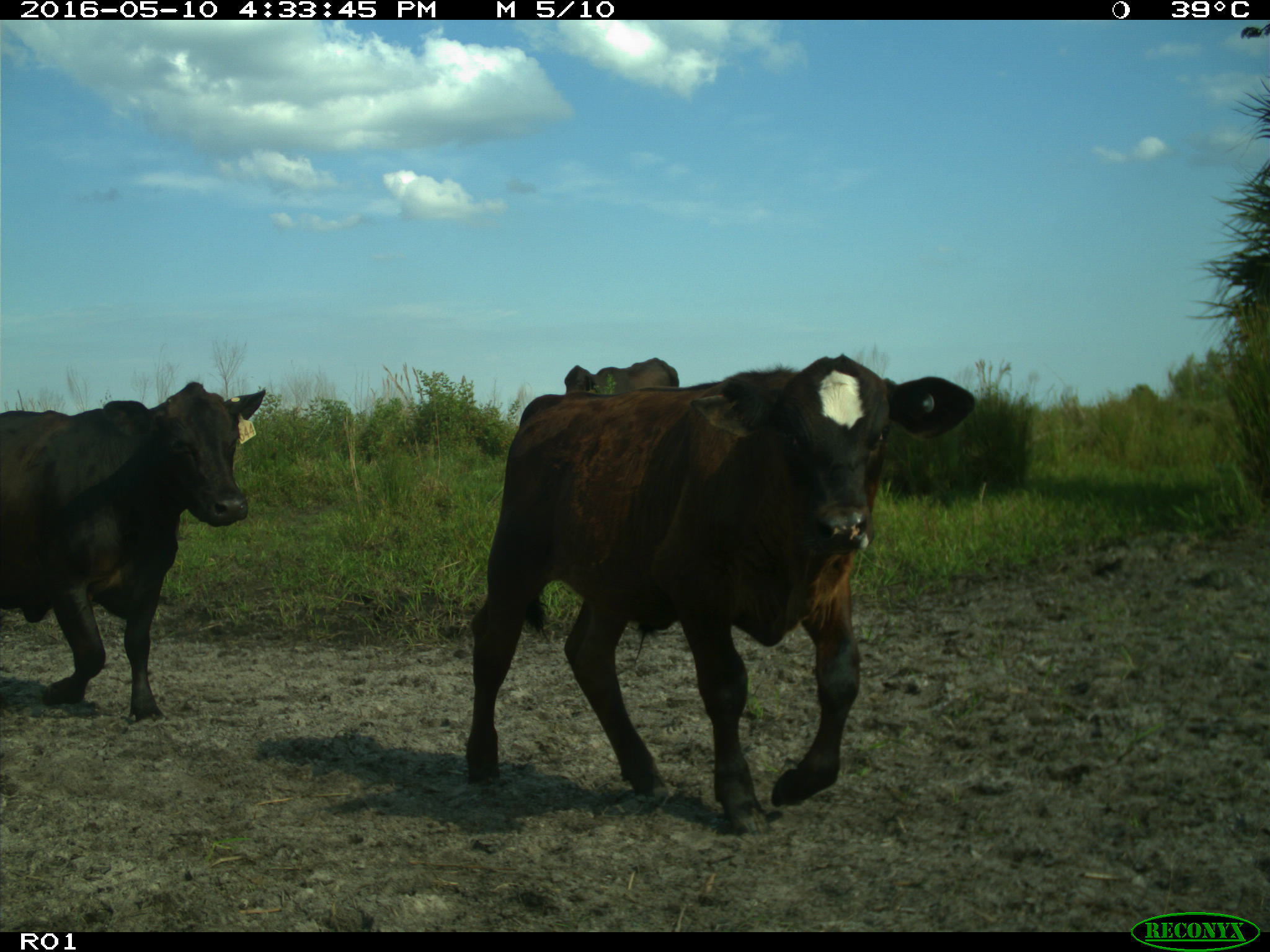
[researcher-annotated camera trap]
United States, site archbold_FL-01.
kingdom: Animalia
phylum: Chordata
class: Mammalia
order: Artiodactyla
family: Bovidae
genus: Bos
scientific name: Bos taurus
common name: domestic cow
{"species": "Bos taurus (domestic cow)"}